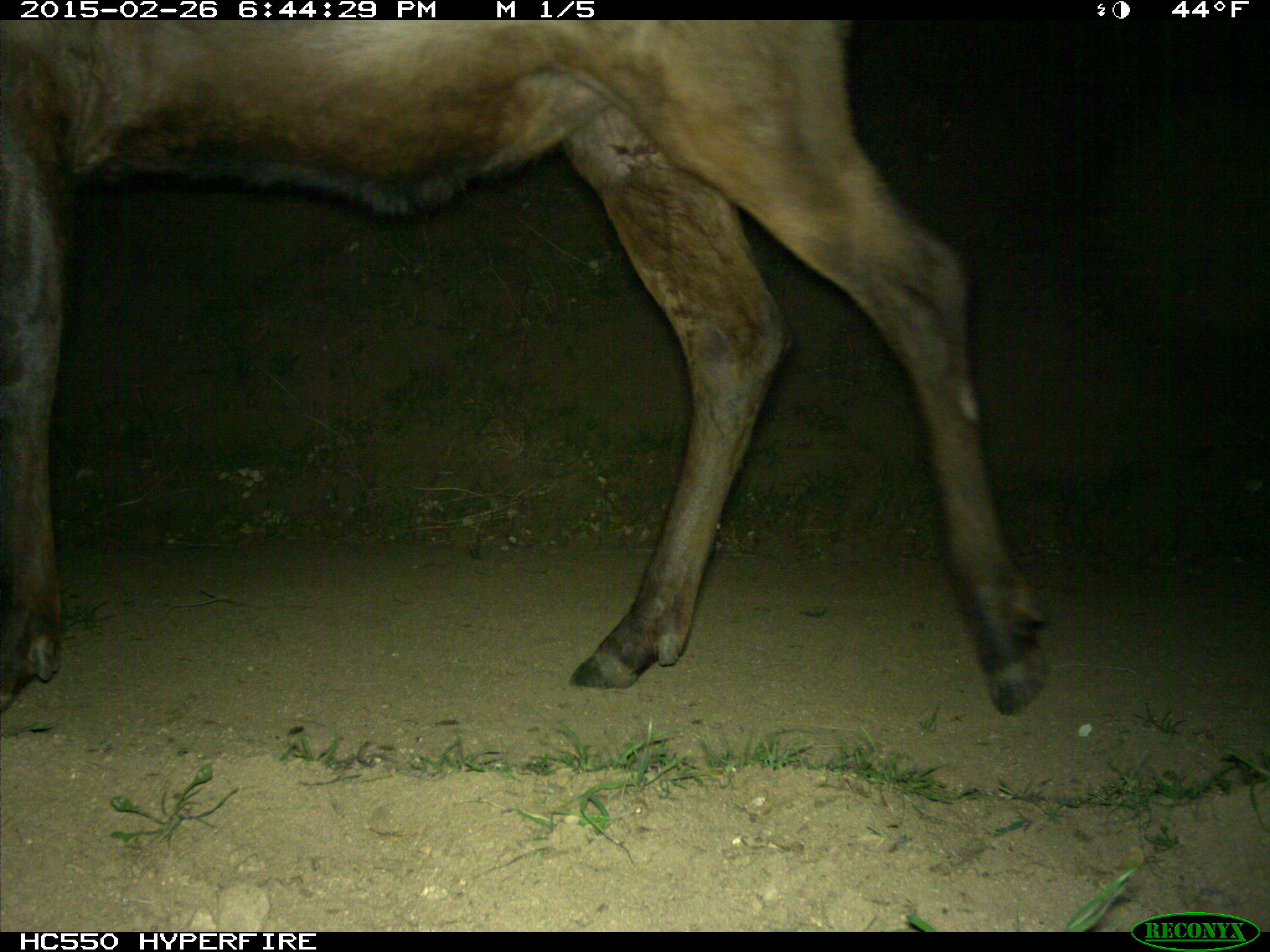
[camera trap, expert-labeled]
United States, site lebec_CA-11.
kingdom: Animalia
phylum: Chordata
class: Mammalia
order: Artiodactyla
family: Cervidae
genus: Cervus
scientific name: Cervus canadensis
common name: elk